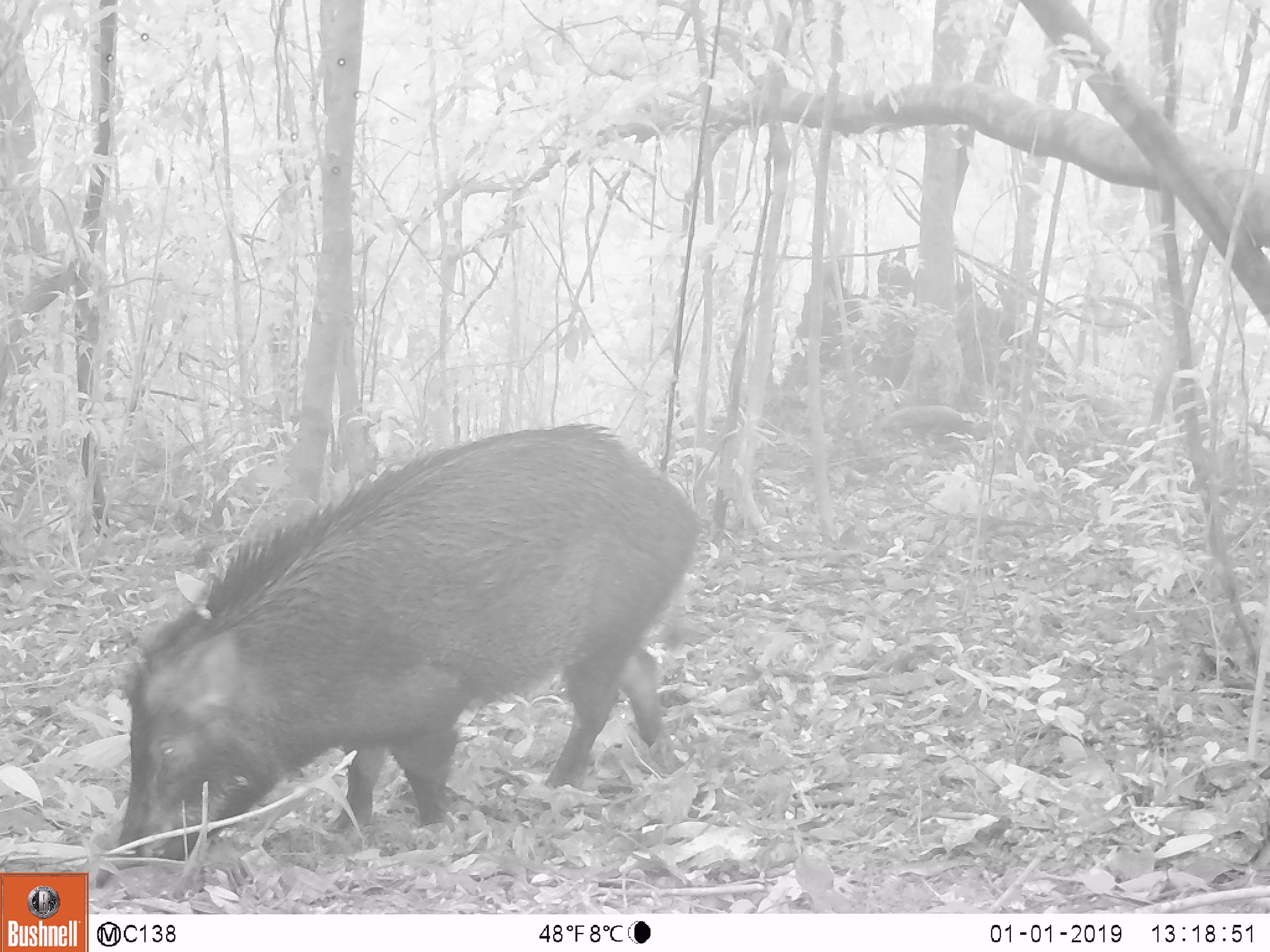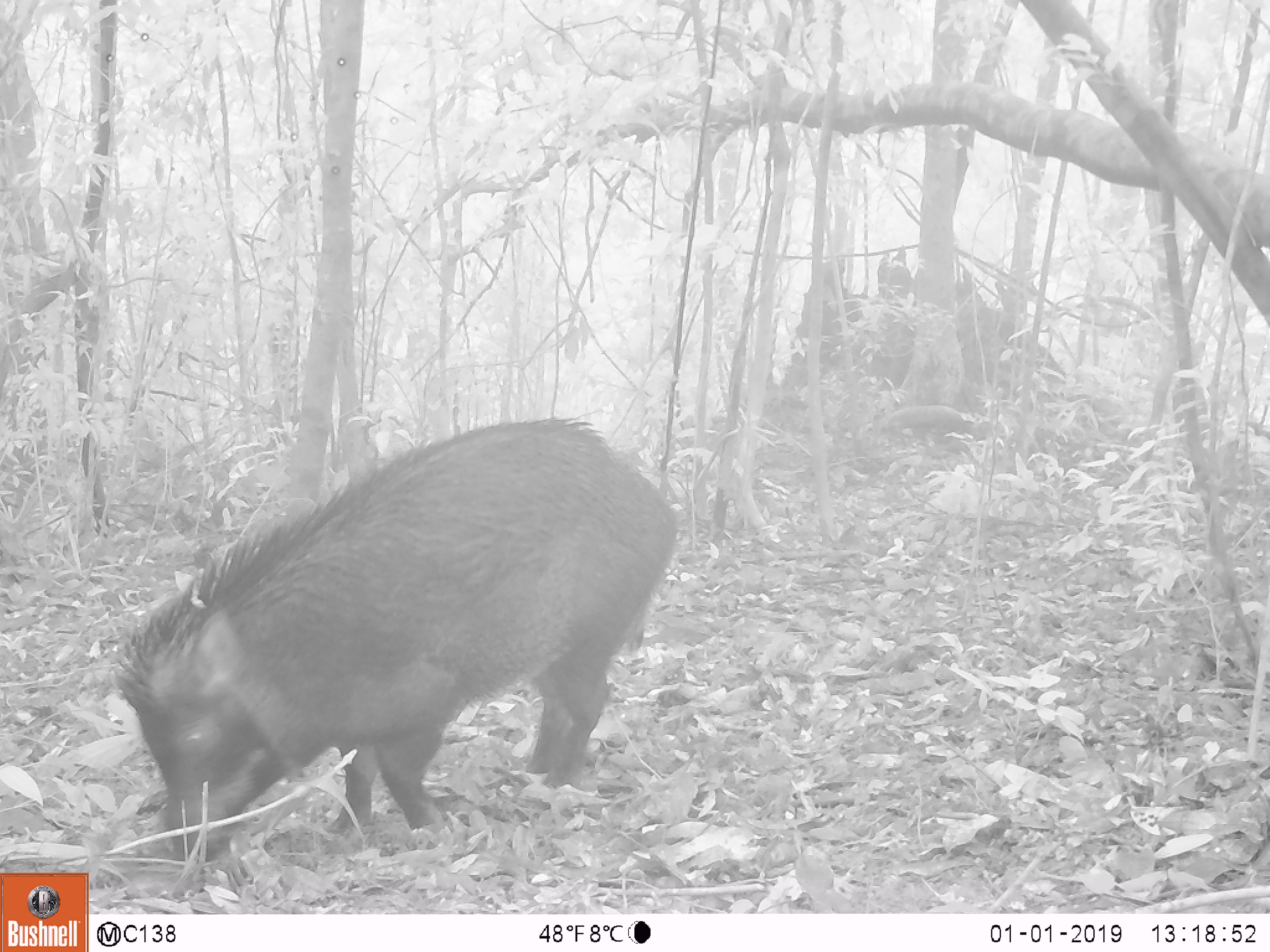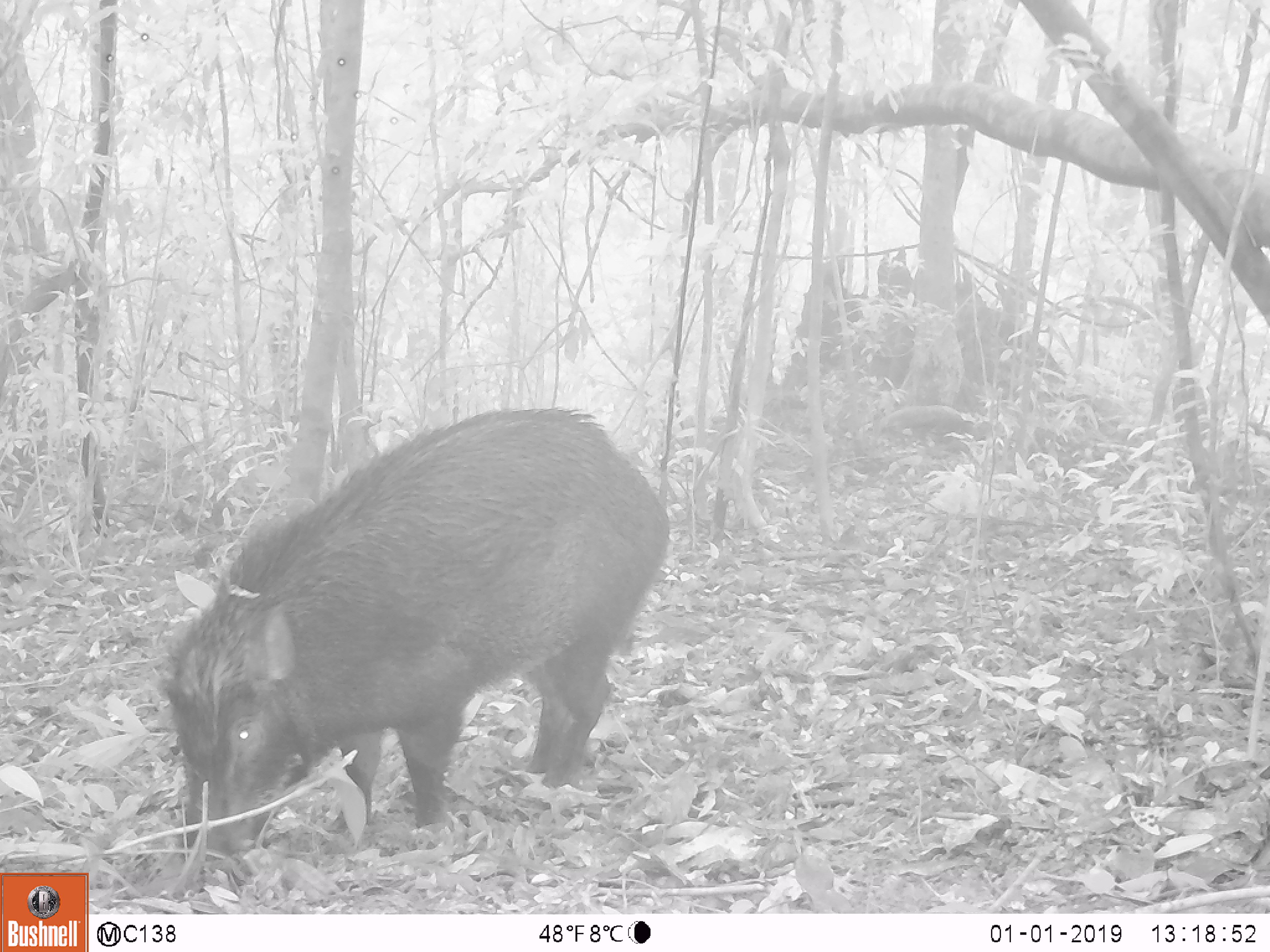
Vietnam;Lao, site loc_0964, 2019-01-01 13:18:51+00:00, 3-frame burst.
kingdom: Animalia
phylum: Chordata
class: Mammalia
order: Artiodactyla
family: Suidae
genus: Sus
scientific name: Sus scrofa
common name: eurasian wild pig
Eurasian wild pig (Sus scrofa). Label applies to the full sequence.